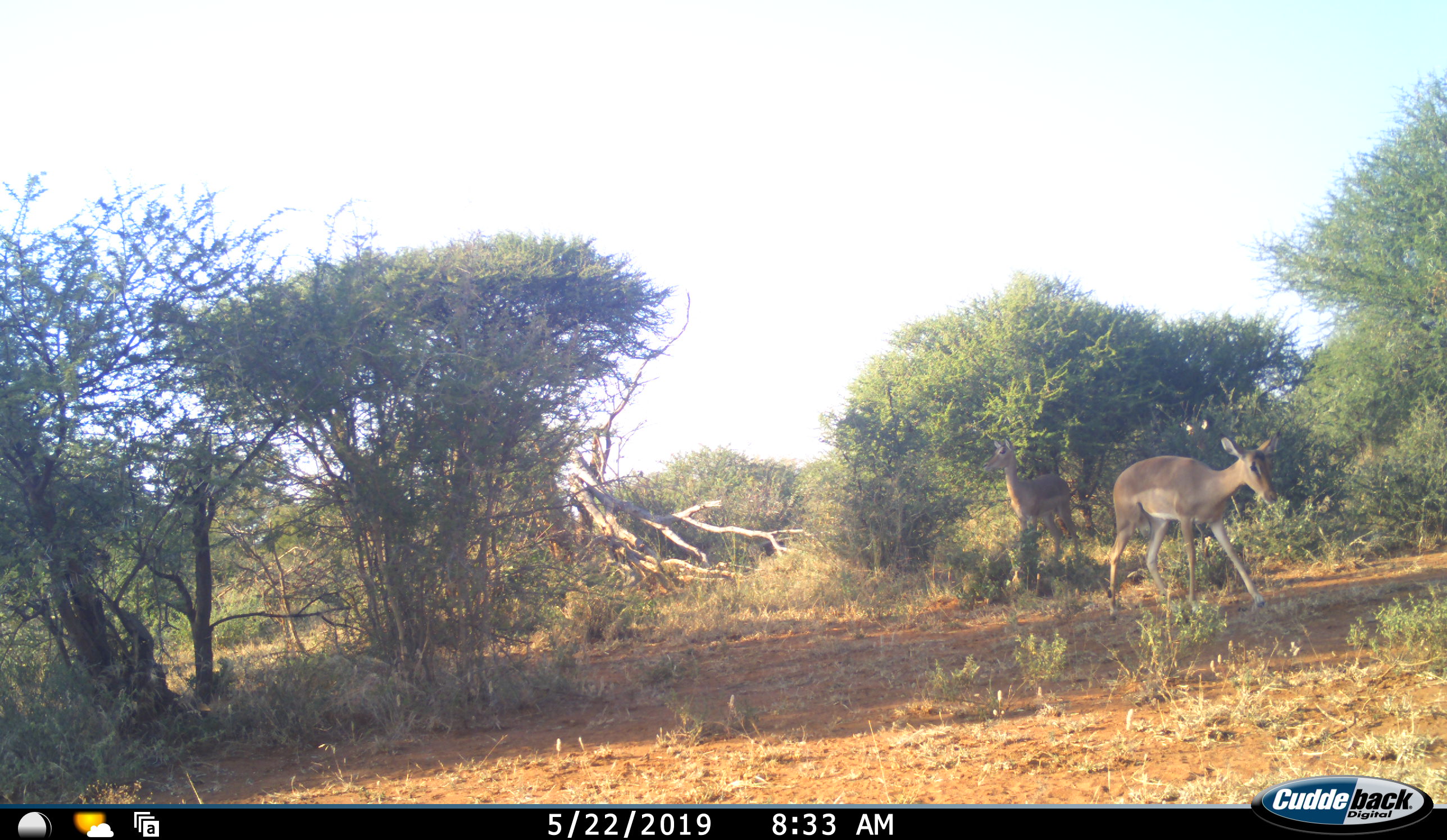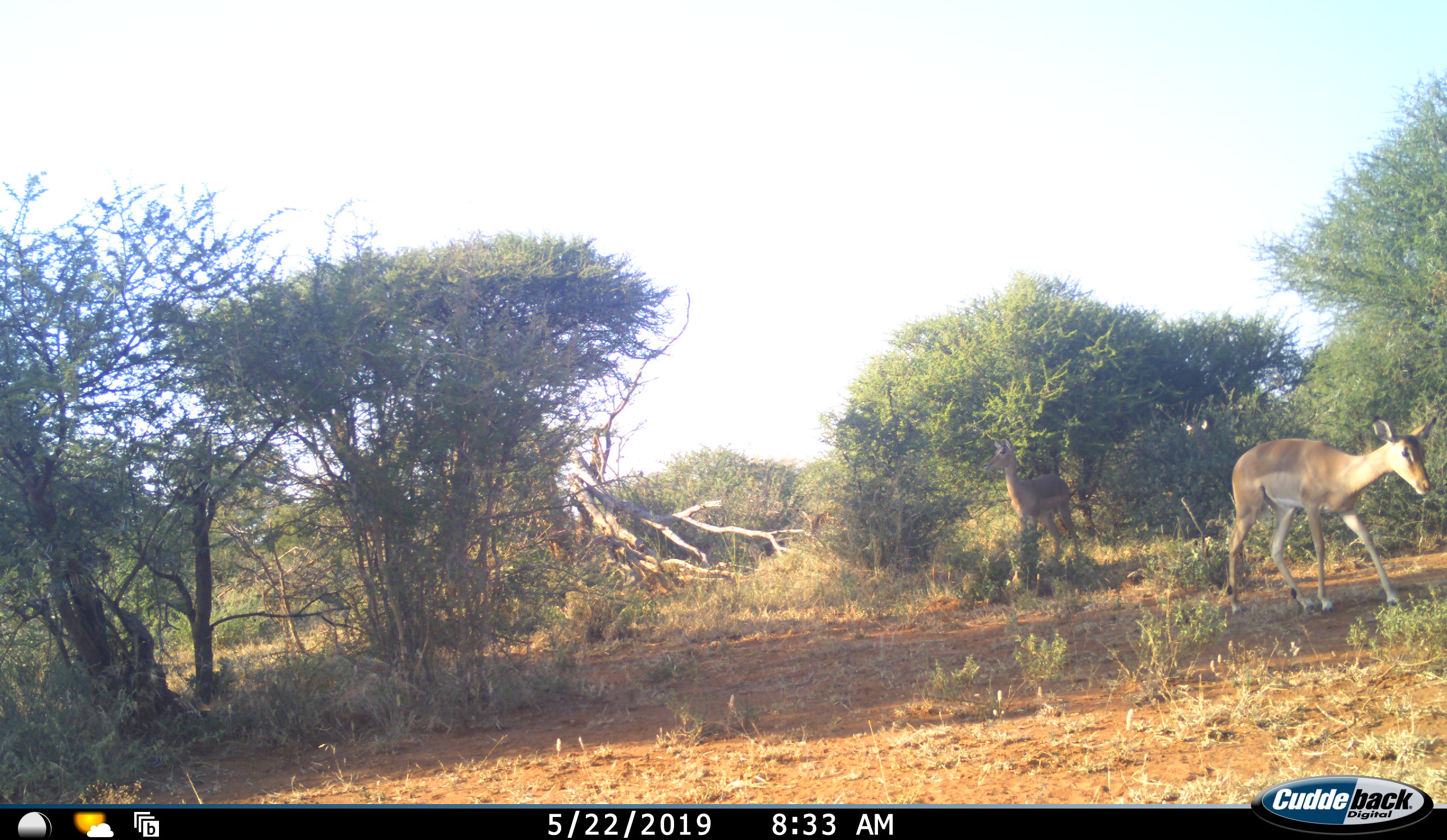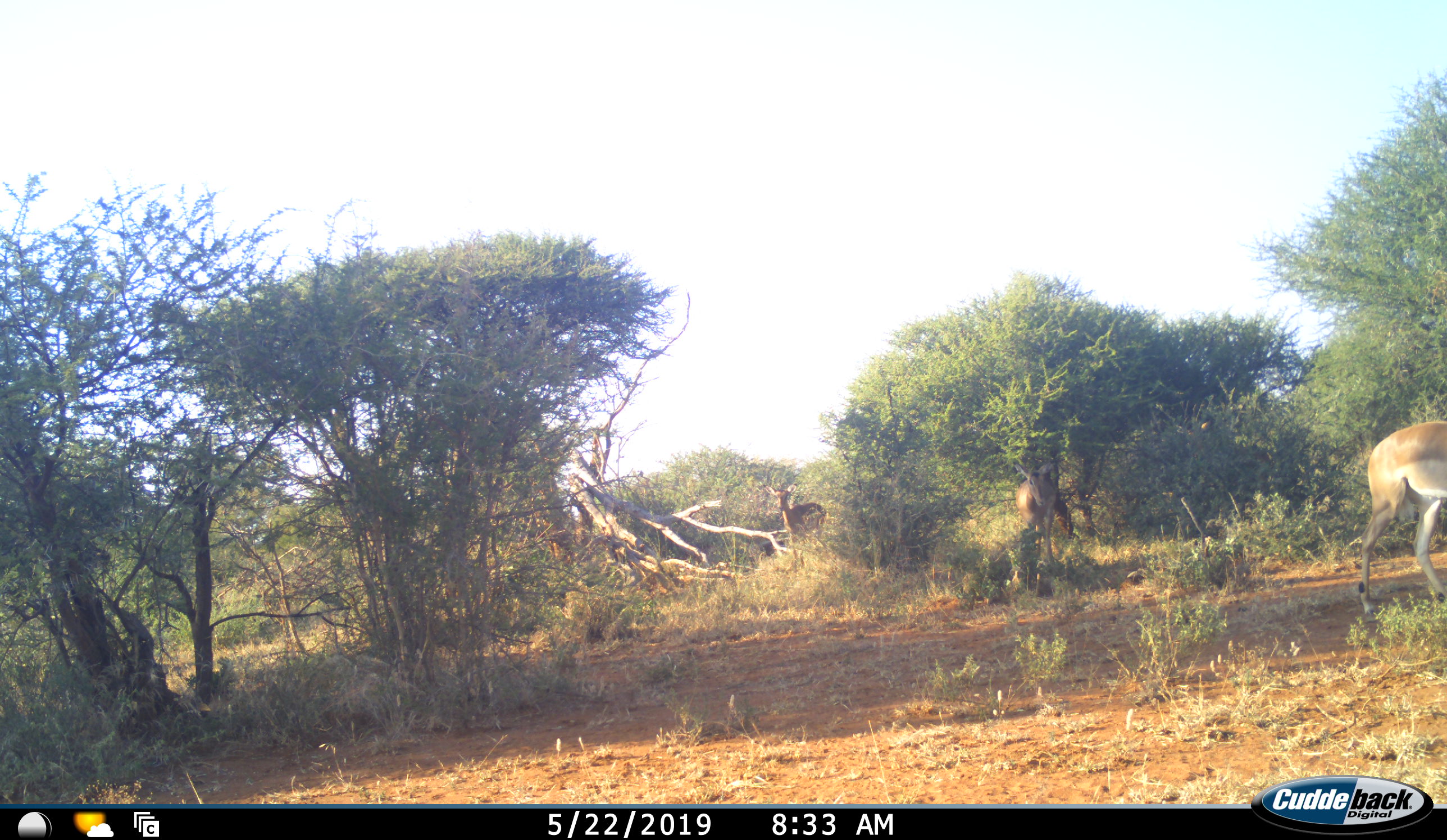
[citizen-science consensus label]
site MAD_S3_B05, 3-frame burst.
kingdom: Animalia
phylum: Chordata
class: Mammalia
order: Artiodactyla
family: Bovidae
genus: Aepyceros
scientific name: Aepyceros melampus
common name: impala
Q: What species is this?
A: Impala (Aepyceros melampus).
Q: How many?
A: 3.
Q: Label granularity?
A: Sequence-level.